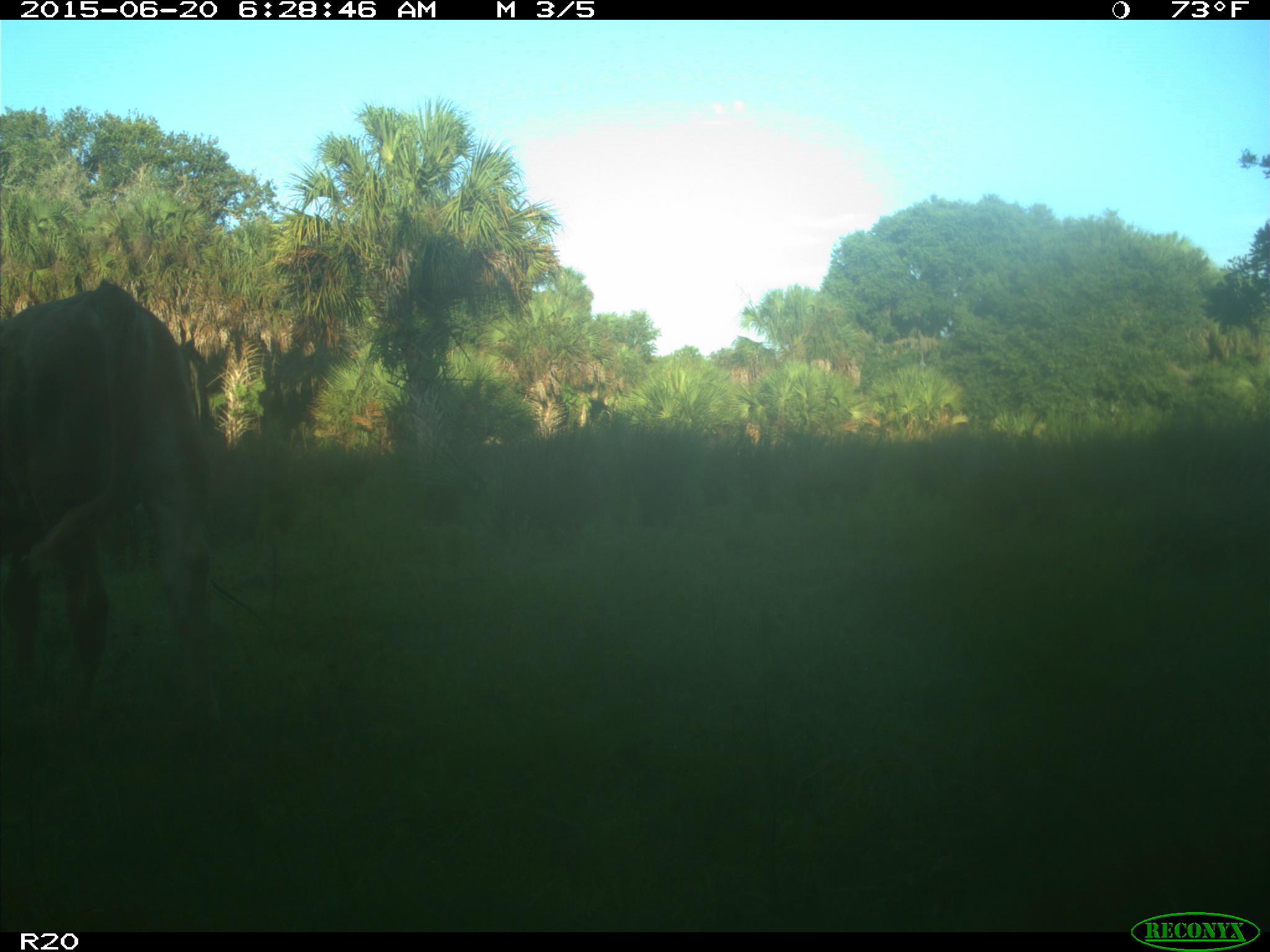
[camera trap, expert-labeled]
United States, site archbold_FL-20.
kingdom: Animalia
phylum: Chordata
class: Mammalia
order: Artiodactyla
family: Bovidae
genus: Bos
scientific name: Bos taurus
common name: domestic cow